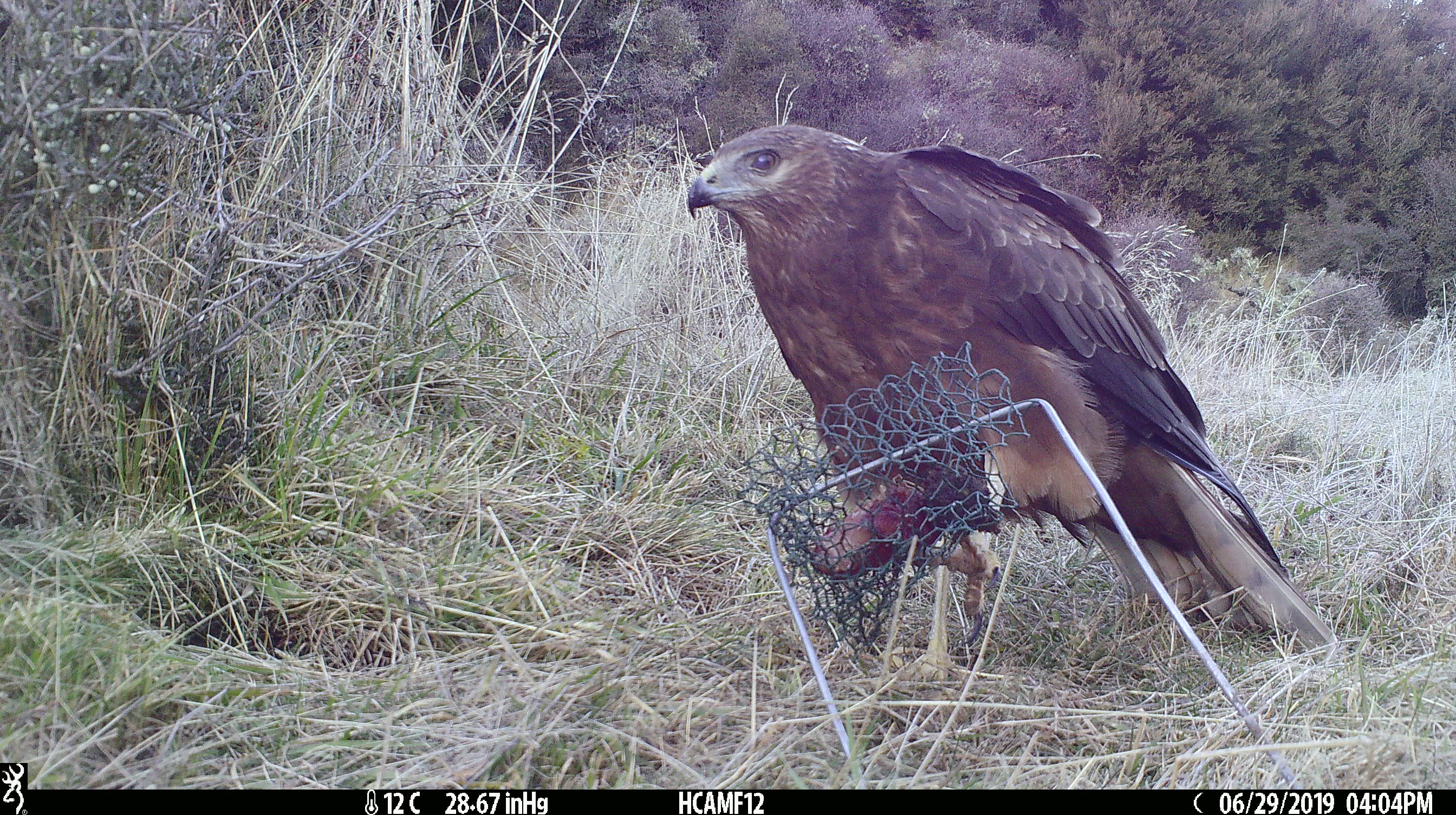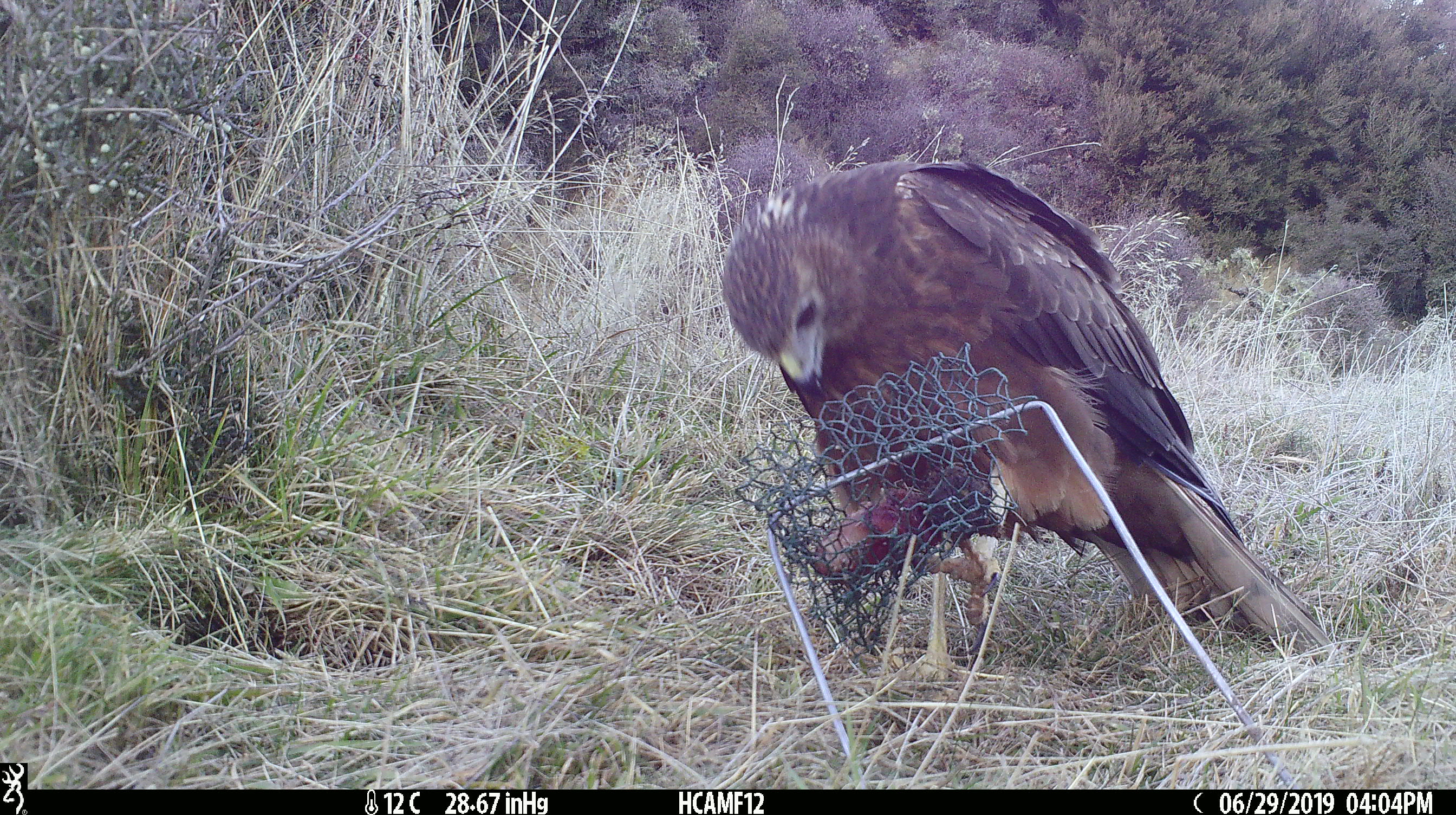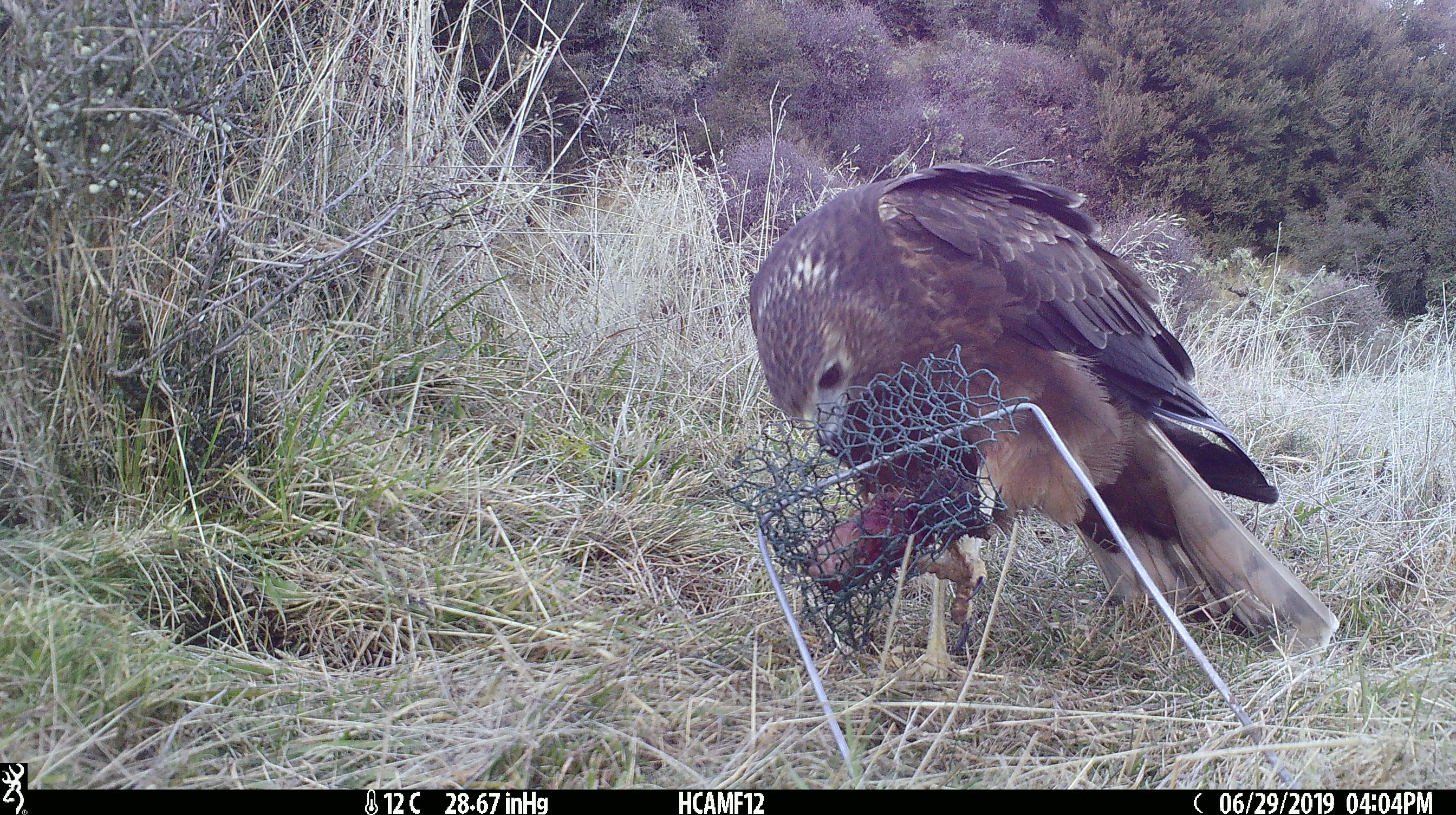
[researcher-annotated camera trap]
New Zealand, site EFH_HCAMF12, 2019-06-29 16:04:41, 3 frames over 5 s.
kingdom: Animalia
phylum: Chordata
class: Aves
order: Accipitriformes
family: Accipitridae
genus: Circus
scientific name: Circus approximans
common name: swamp harrier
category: harrier